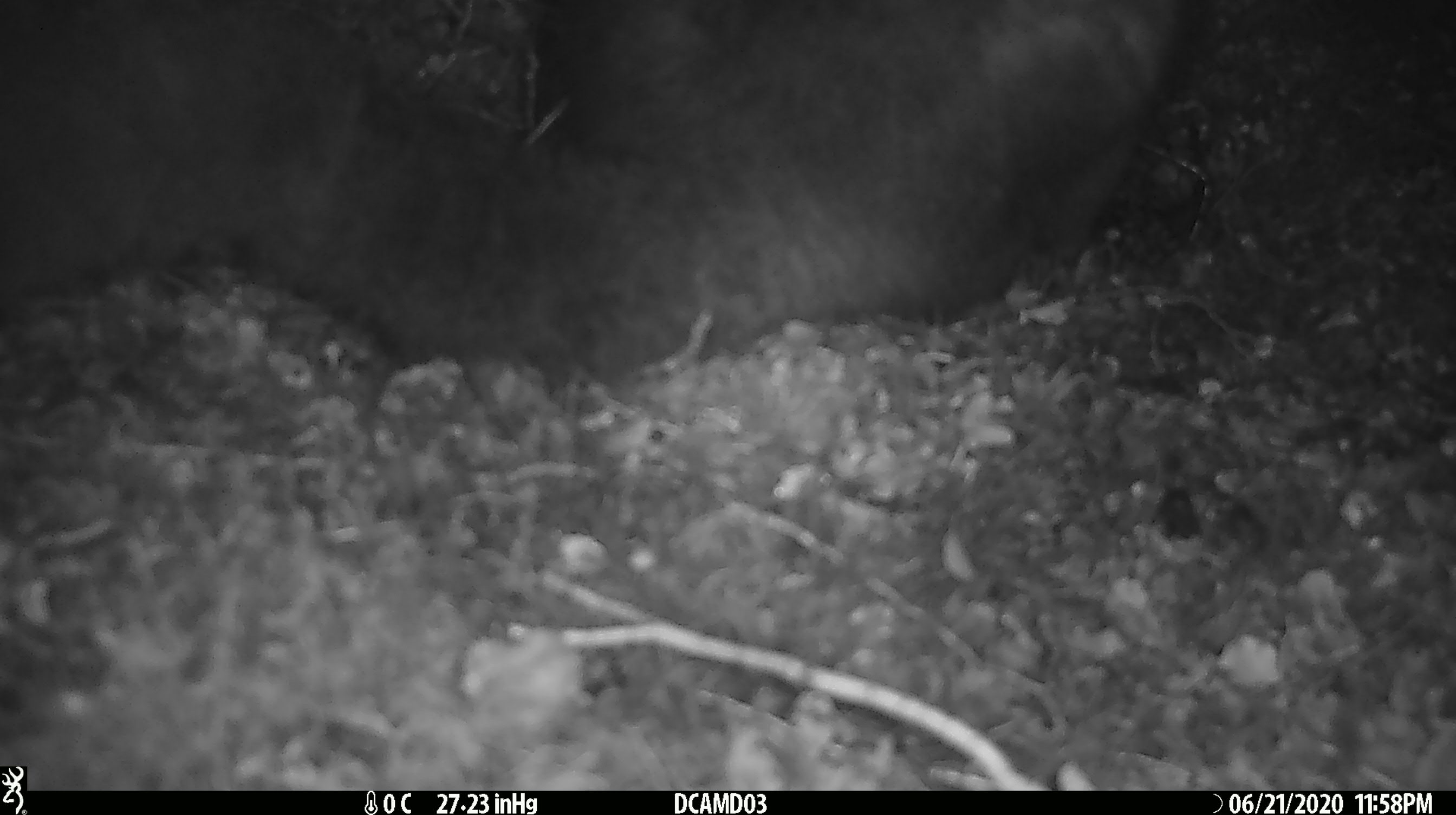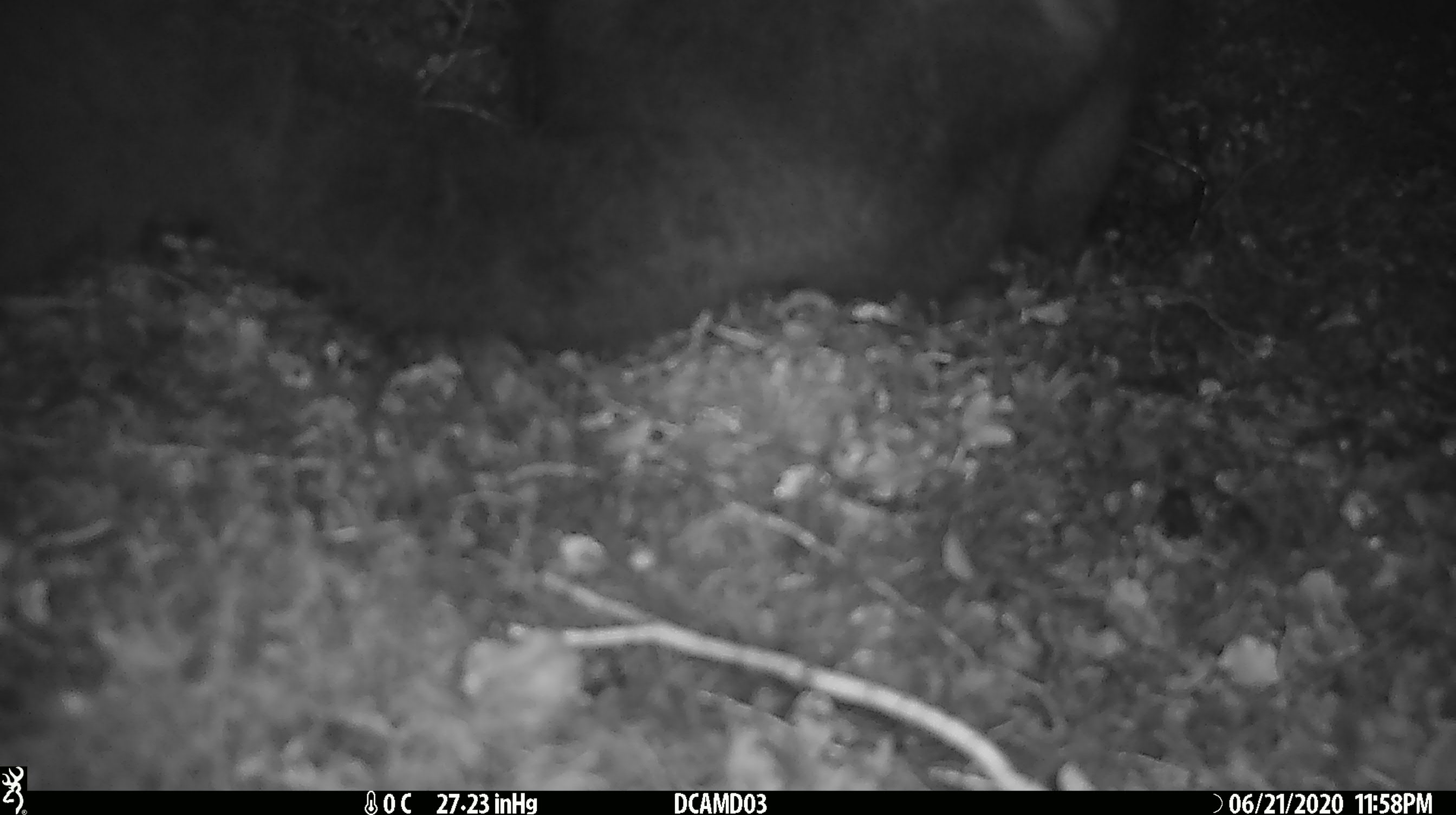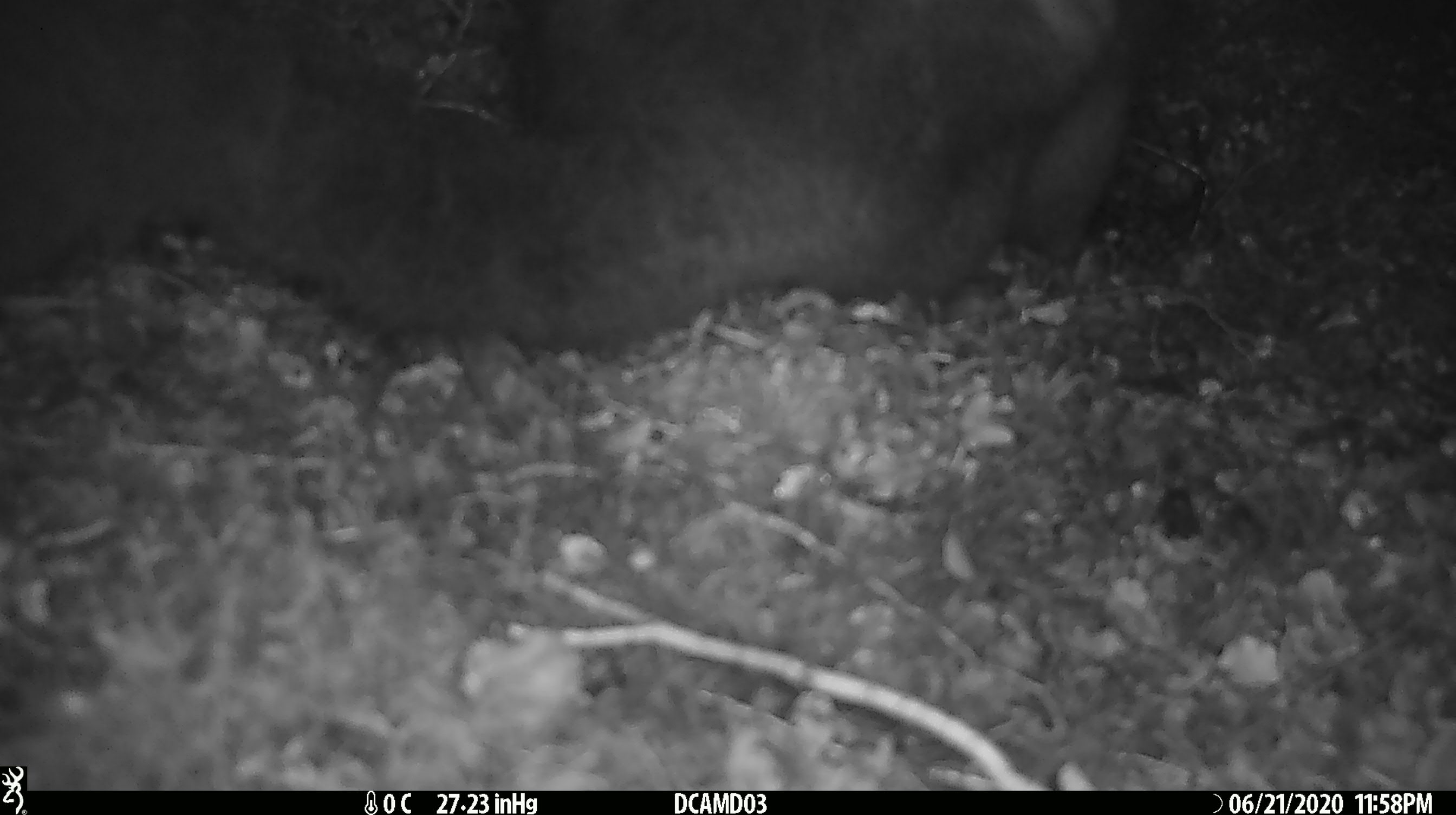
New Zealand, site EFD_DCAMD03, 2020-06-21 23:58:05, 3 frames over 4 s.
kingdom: Animalia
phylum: Chordata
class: Mammalia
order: Diprotodontia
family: Phalangeridae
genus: Trichosurus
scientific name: Trichosurus vulpecula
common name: common brushtail possum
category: possum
Possum (common brushtail possum) (Trichosurus vulpecula).